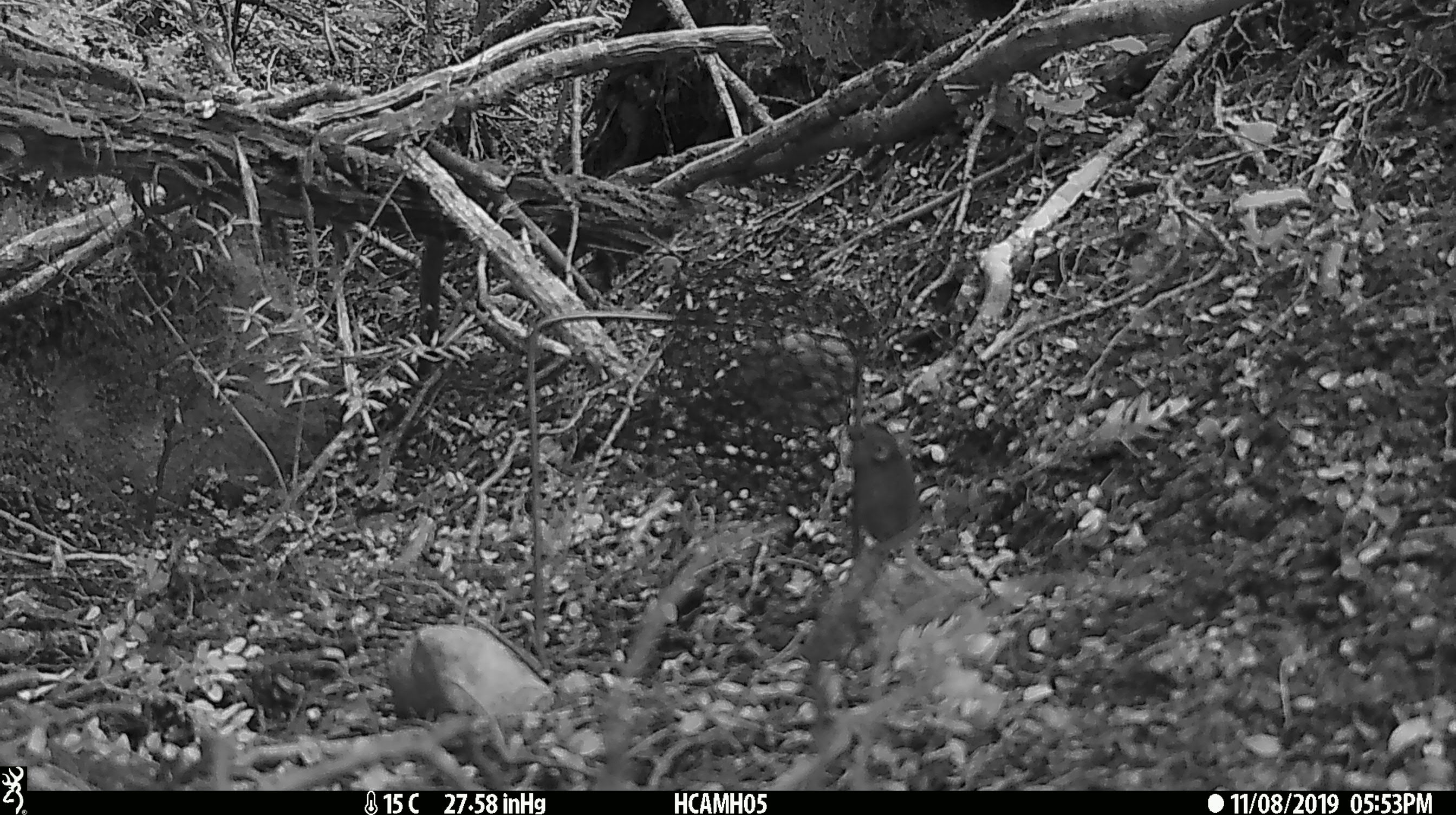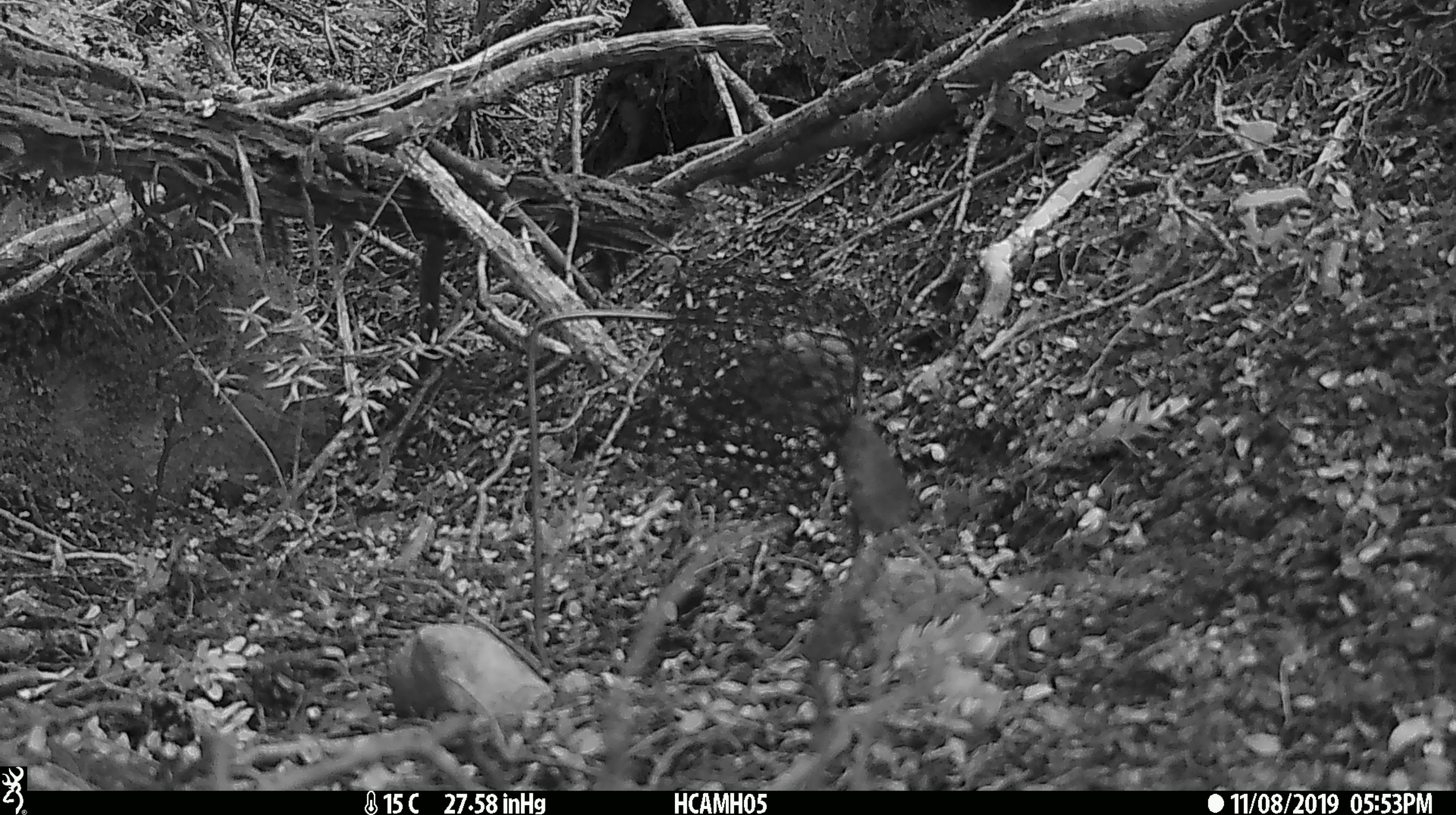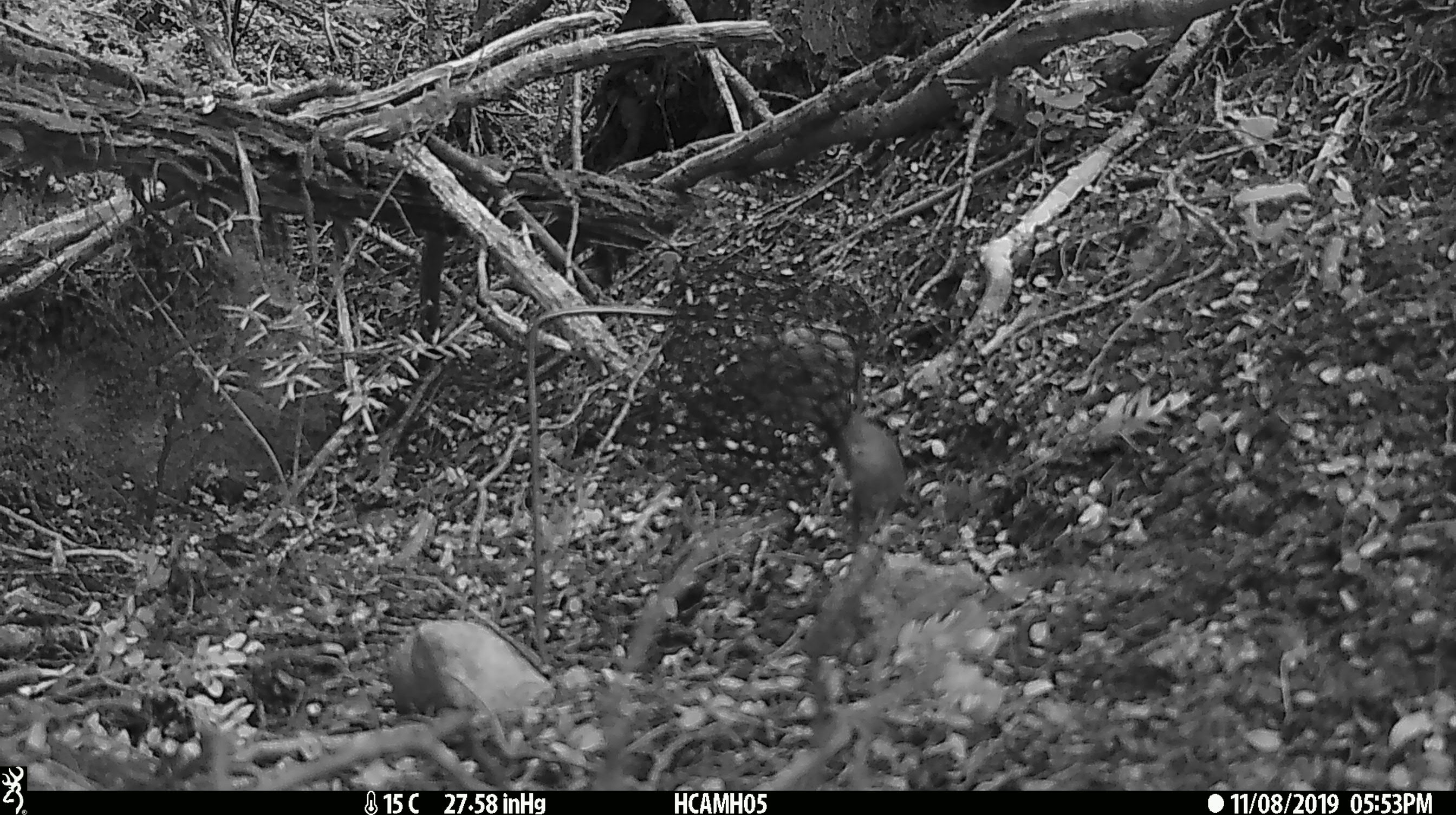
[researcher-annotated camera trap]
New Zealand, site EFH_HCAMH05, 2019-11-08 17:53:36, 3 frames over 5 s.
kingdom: Animalia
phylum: Chordata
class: Mammalia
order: Rodentia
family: Muridae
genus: Mus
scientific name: Mus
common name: mouse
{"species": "mouse (Mus)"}